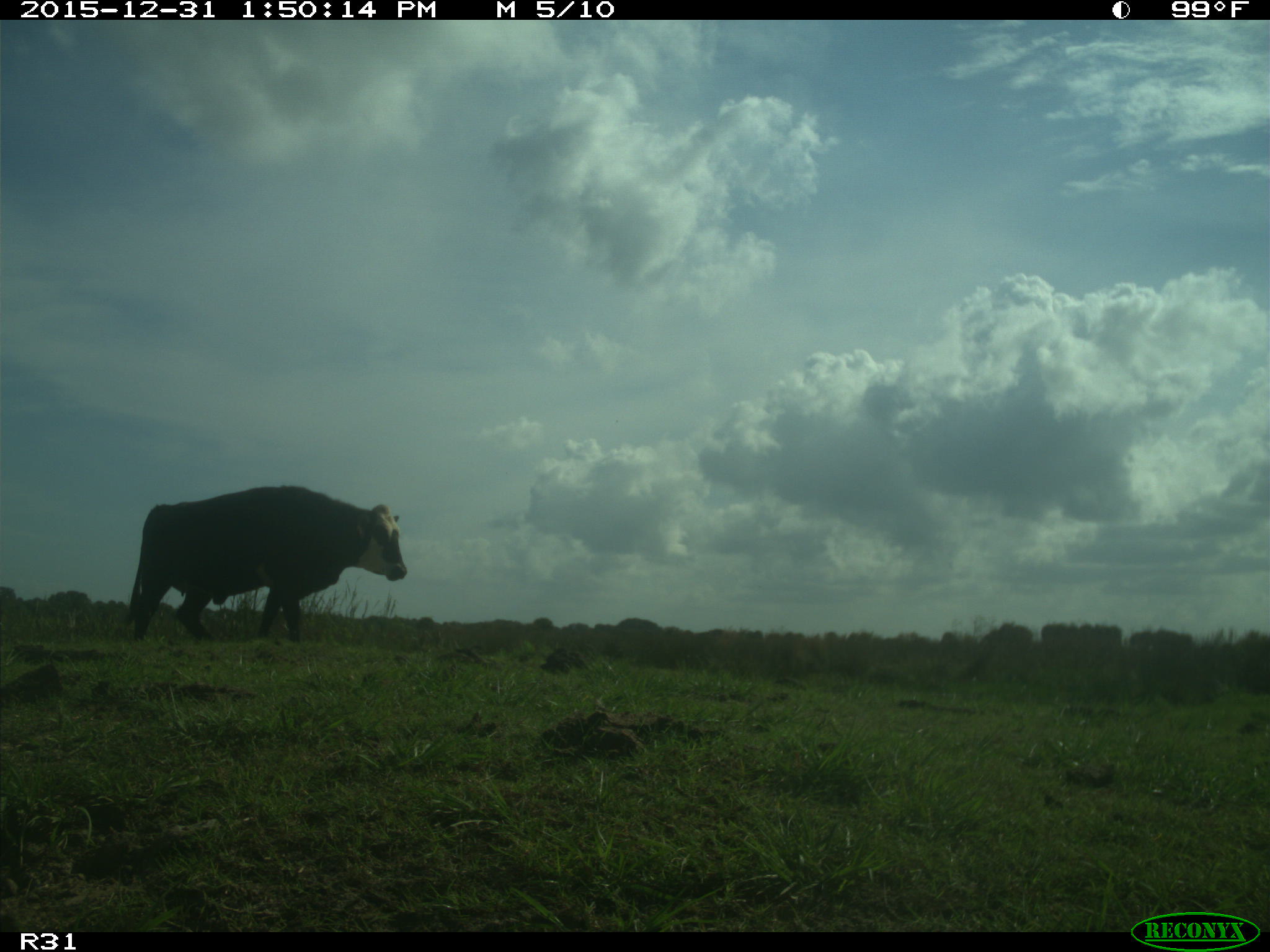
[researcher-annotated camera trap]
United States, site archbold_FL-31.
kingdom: Animalia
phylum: Chordata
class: Mammalia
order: Artiodactyla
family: Bovidae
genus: Bos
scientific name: Bos taurus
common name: domestic cow